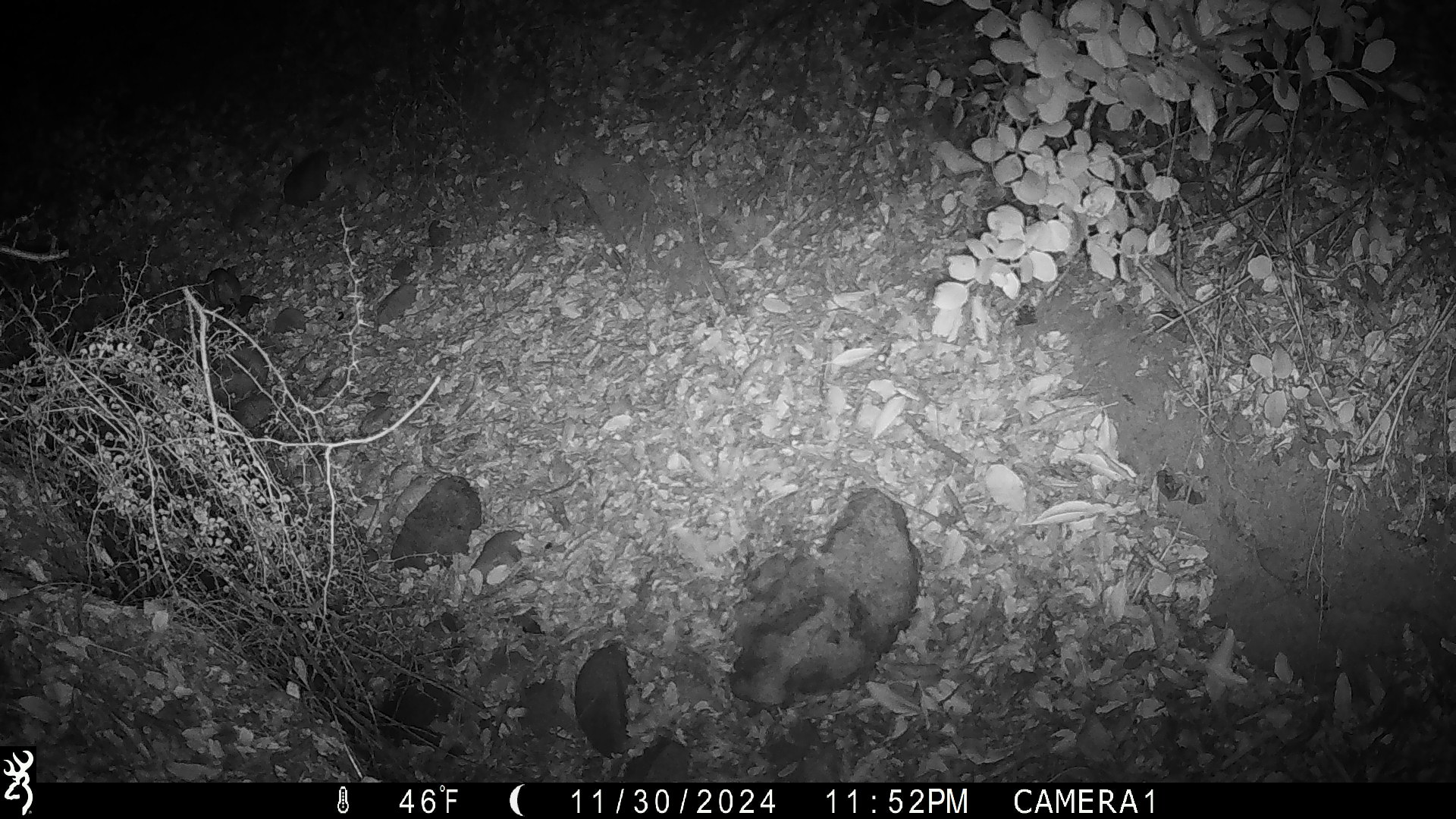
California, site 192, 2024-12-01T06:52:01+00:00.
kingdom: Animalia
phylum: Chordata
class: Mammalia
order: Rodentia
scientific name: Rodentia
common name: mouse or rat